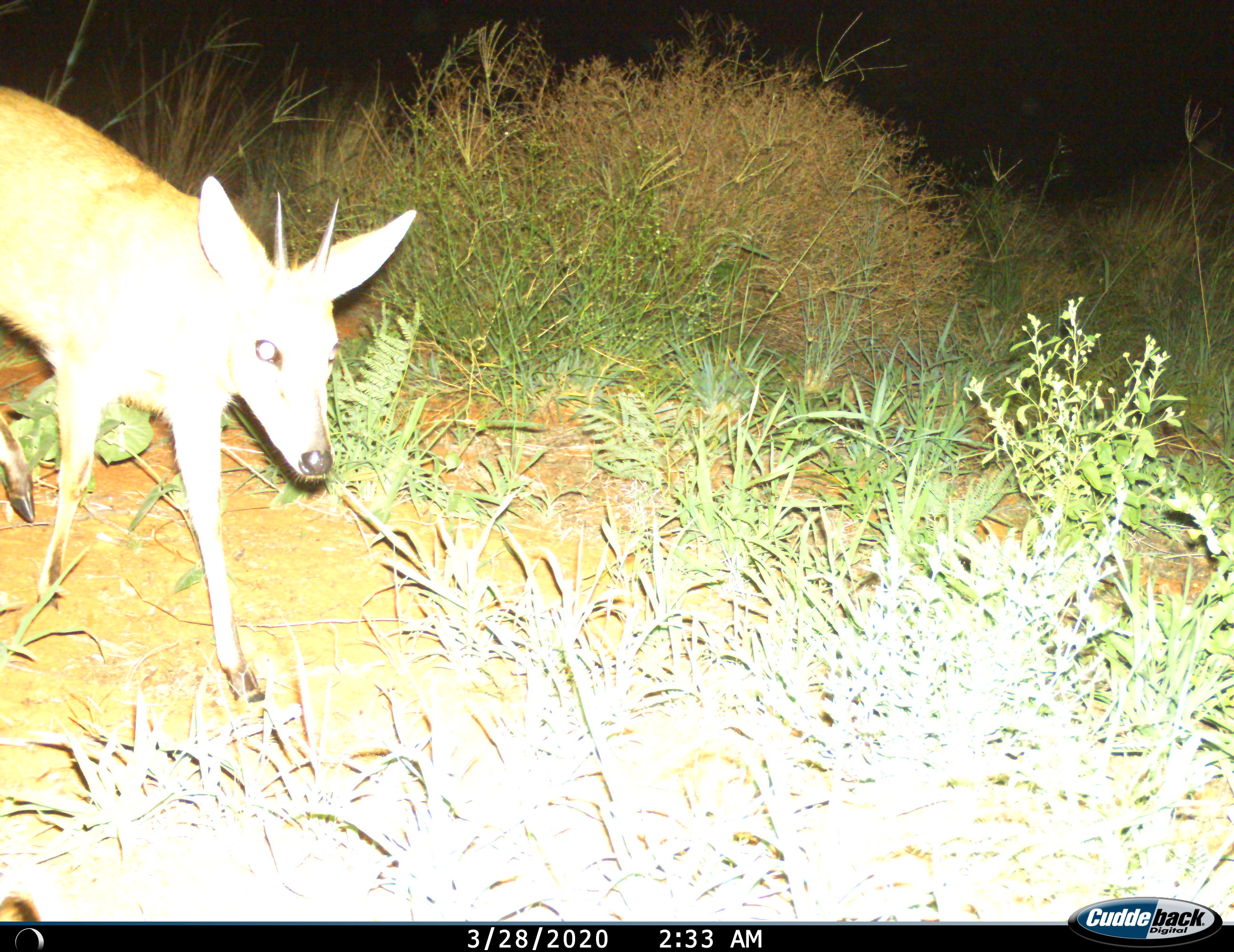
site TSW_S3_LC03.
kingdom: Animalia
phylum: Chordata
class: Mammalia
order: Artiodactyla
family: Bovidae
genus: Sylvicapra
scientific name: Sylvicapra grimmia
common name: common duiker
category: duikercommongrey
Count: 1.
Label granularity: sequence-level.